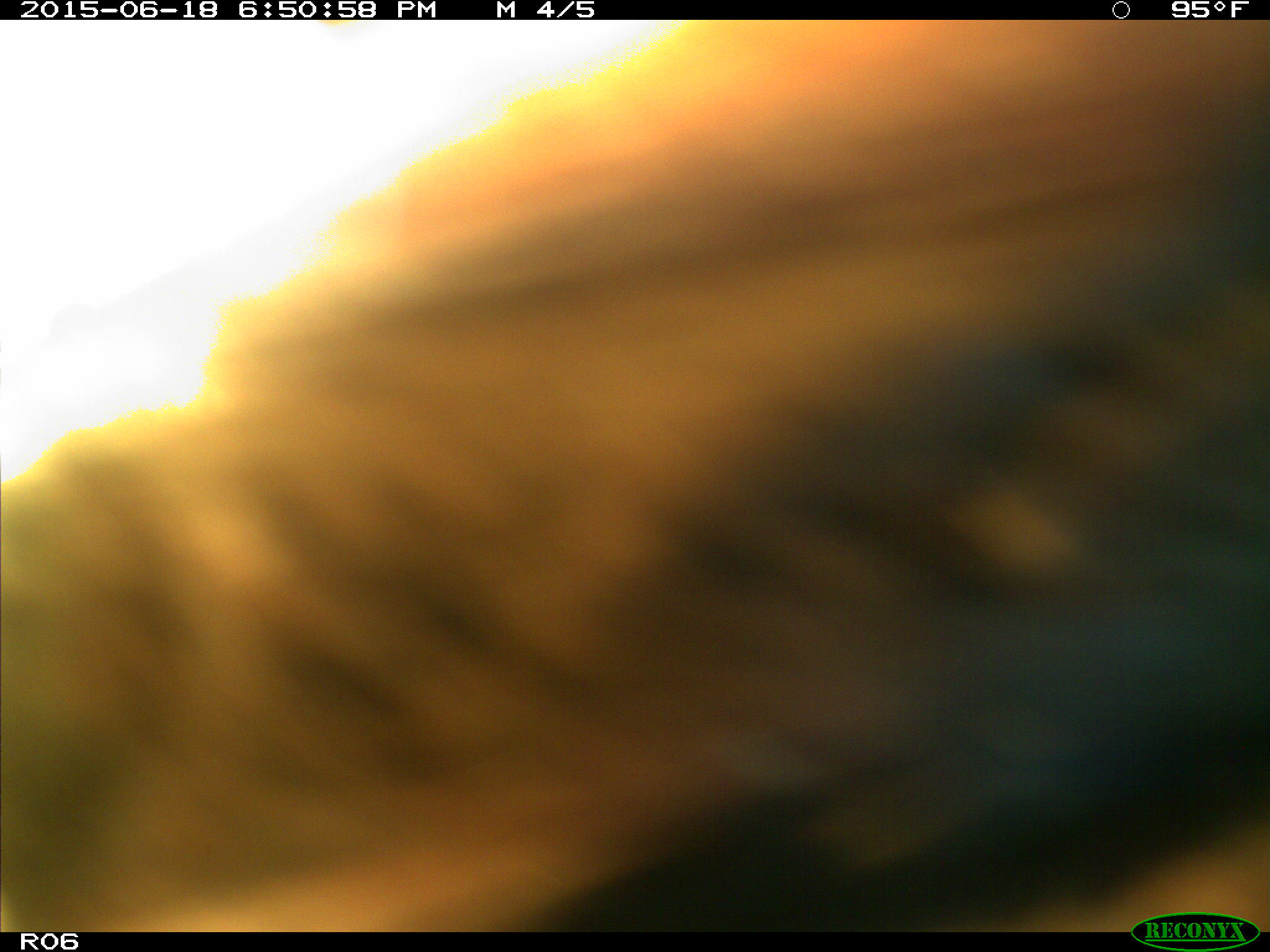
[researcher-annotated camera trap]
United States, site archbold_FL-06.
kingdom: Animalia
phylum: Chordata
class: Mammalia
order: Artiodactyla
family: Bovidae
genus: Bos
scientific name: Bos taurus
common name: domestic cow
Bos taurus (domestic cow).